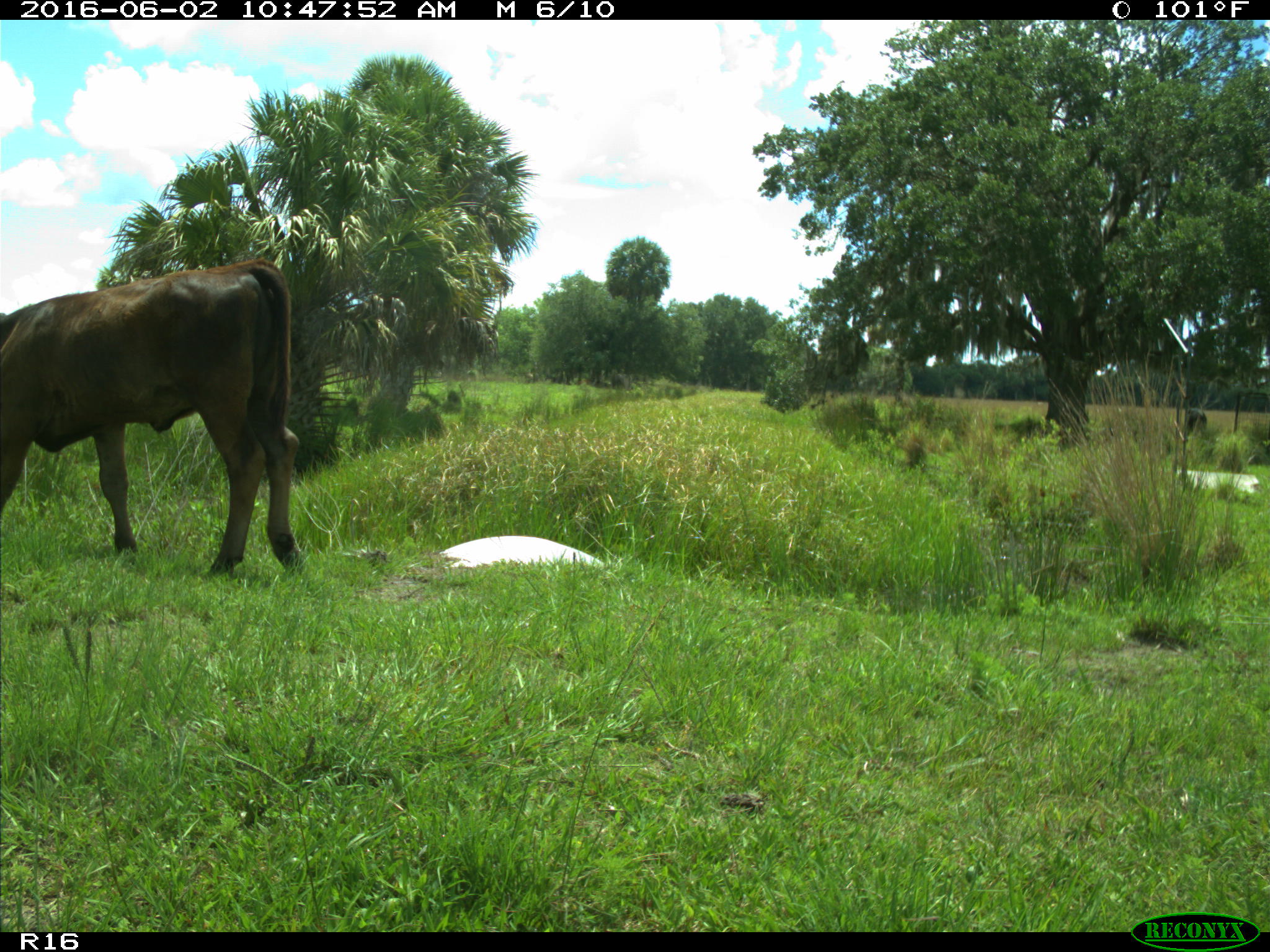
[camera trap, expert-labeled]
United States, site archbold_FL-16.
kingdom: Animalia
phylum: Chordata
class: Mammalia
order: Artiodactyla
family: Bovidae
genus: Bos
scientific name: Bos taurus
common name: domestic cow